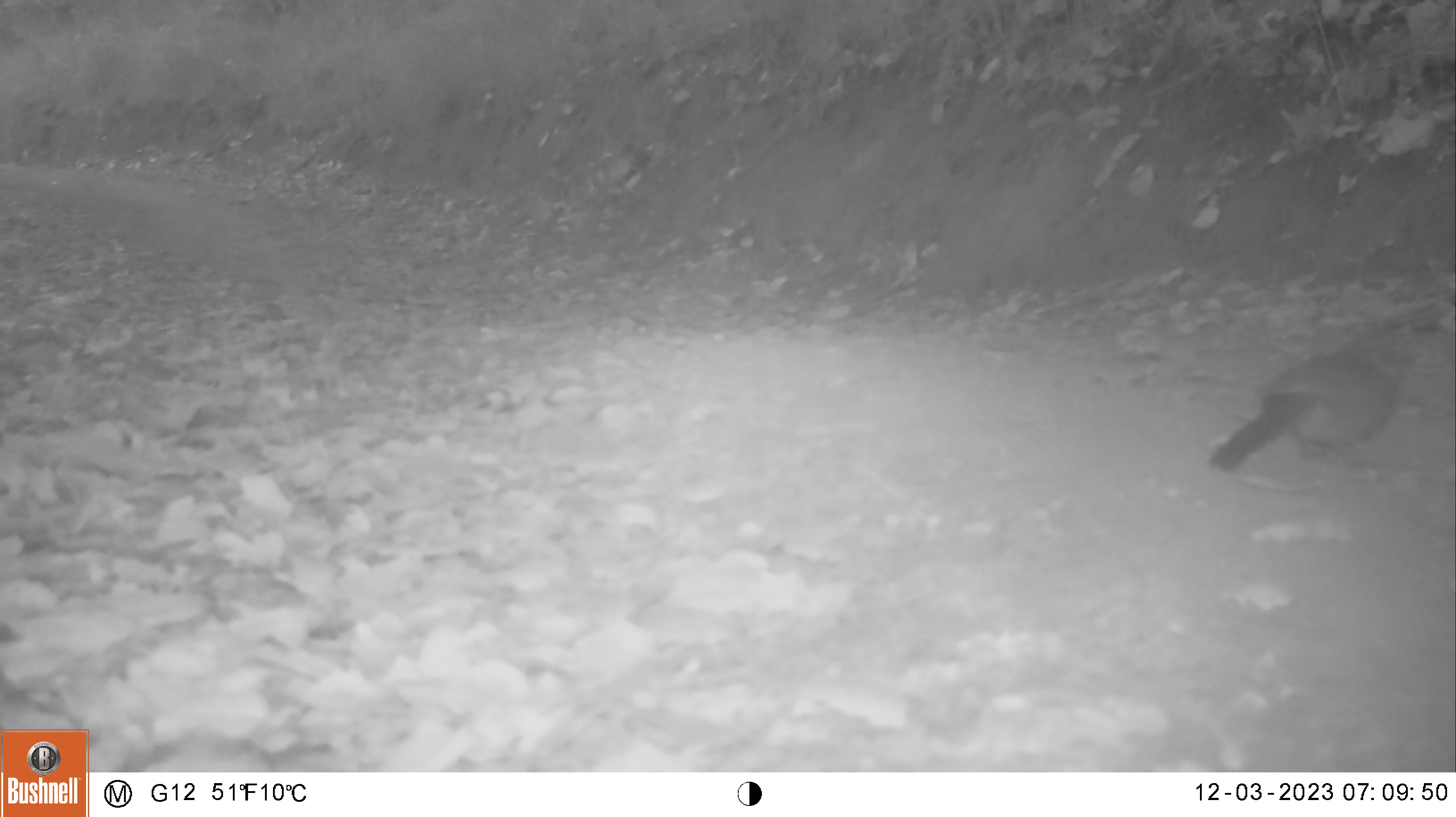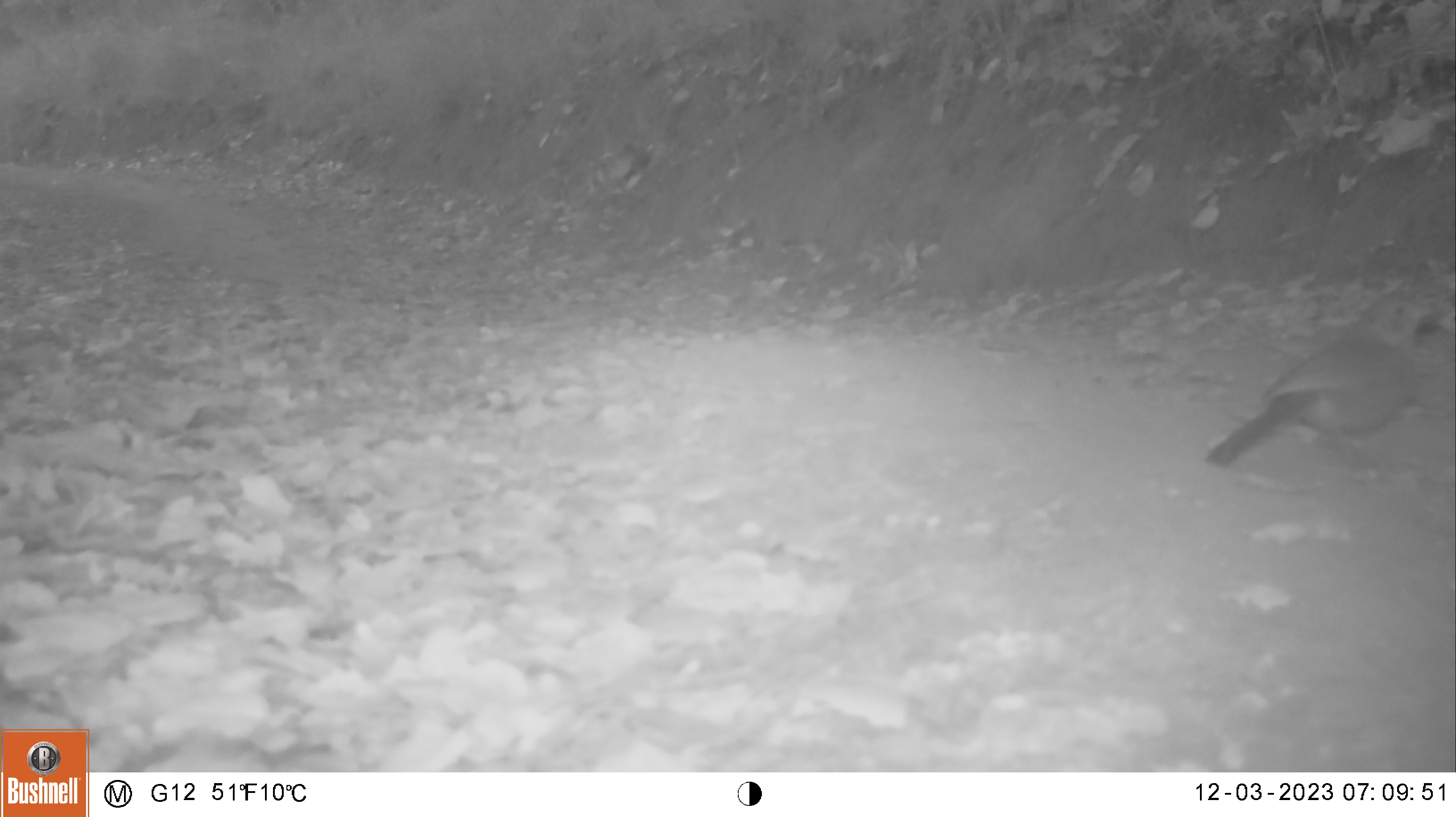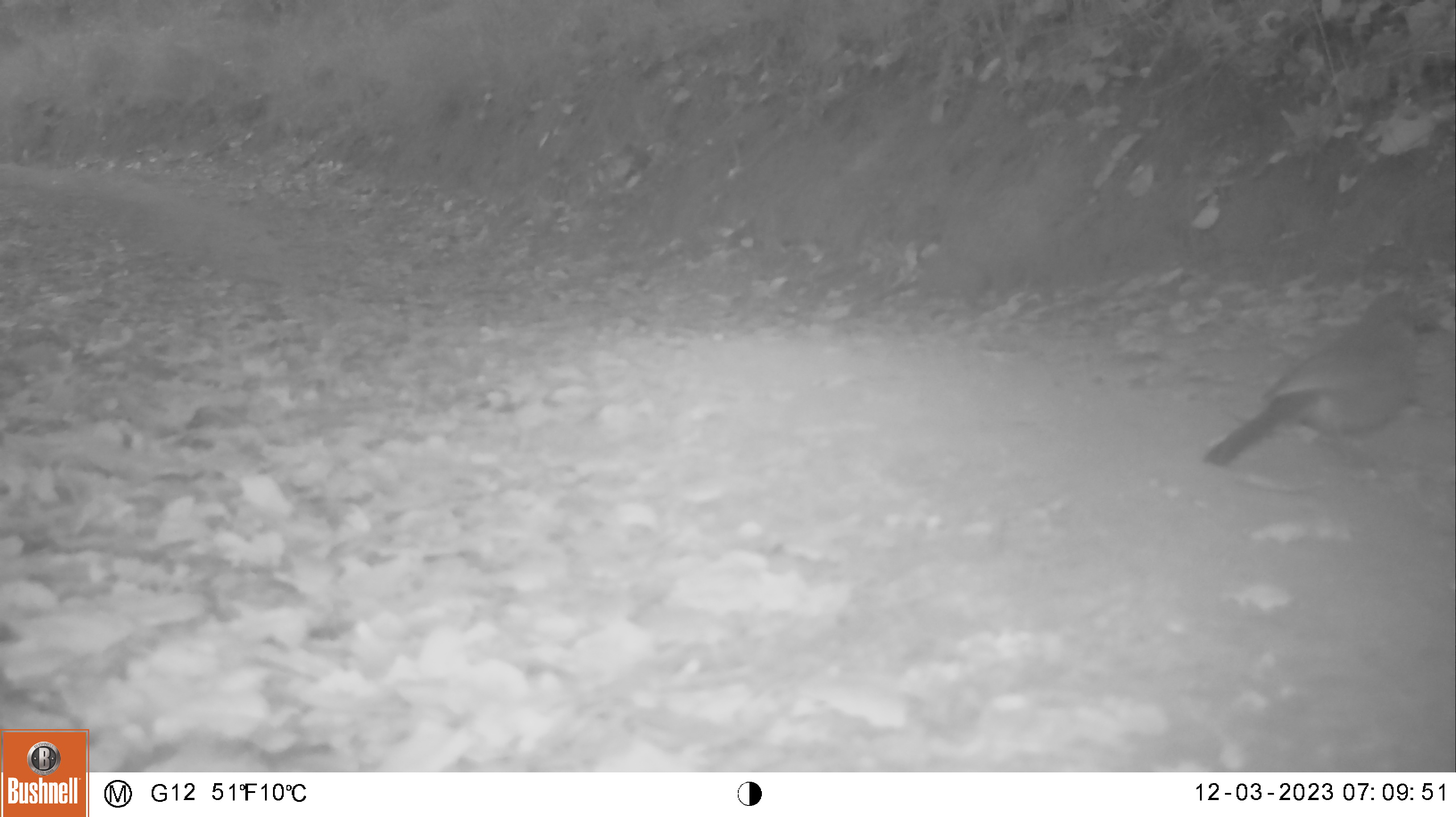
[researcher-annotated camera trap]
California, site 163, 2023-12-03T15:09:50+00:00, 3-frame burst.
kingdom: Animalia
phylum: Chordata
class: Aves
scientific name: Aves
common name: bird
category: unknown bird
Unknown bird (bird) (Aves).